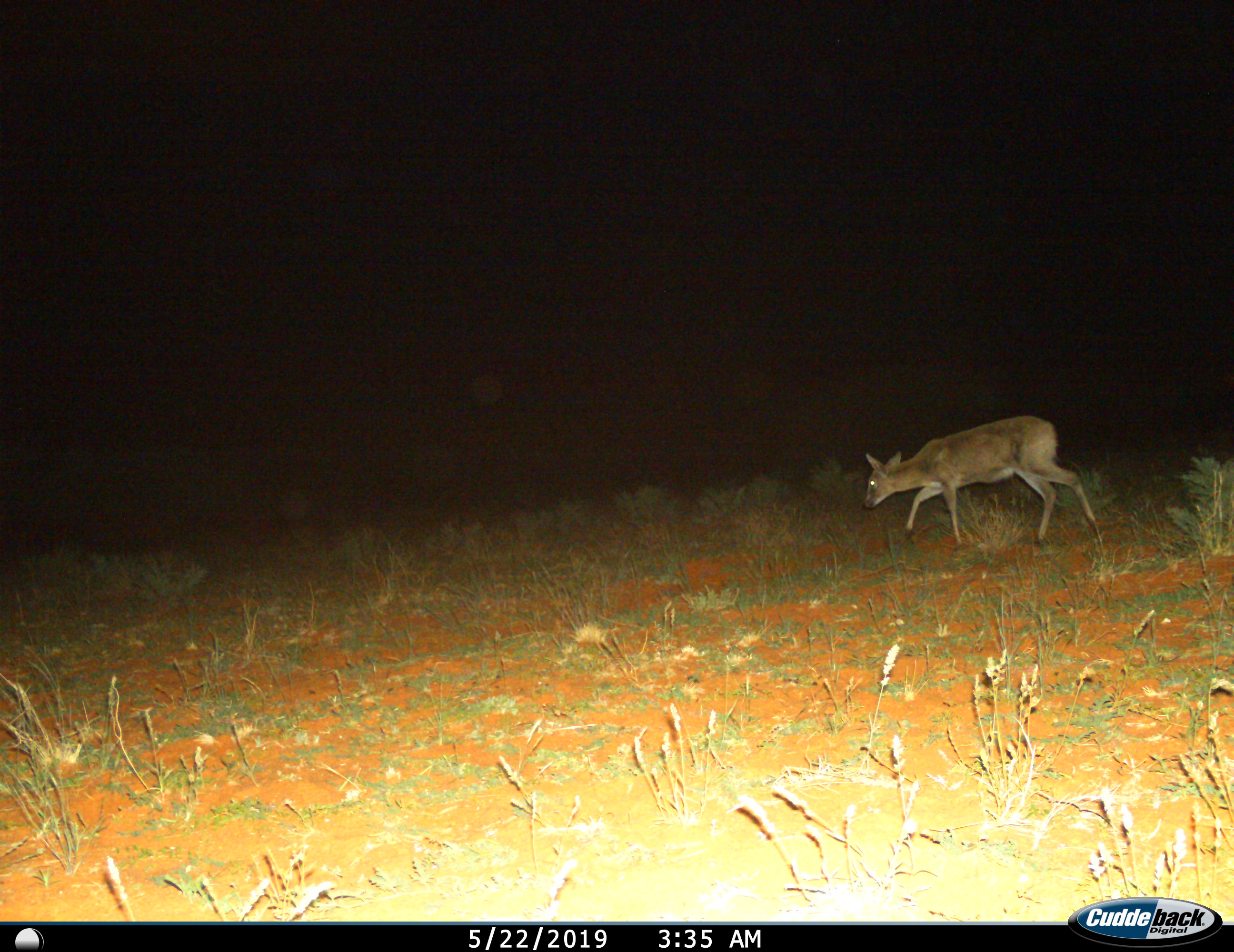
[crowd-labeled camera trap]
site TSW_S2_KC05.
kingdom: Animalia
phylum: Chordata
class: Mammalia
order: Artiodactyla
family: Bovidae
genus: Sylvicapra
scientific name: Sylvicapra grimmia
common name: common duiker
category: duikercommongrey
Duikercommongrey (common duiker) (Sylvicapra grimmia), count 1. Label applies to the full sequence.